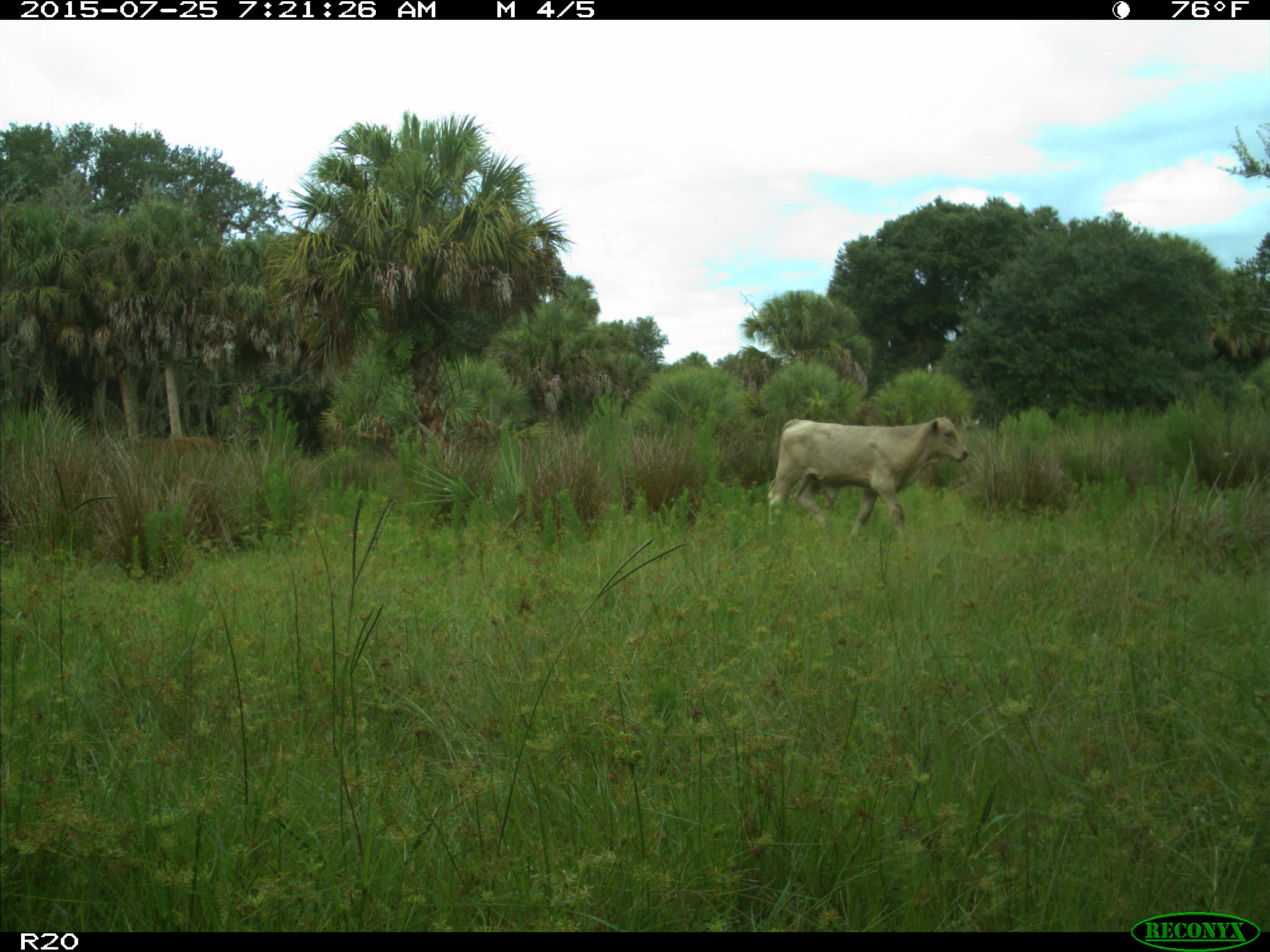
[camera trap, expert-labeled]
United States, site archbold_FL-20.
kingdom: Animalia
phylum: Chordata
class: Mammalia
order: Artiodactyla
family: Bovidae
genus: Bos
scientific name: Bos taurus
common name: domestic cow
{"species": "Bos taurus (domestic cow)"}